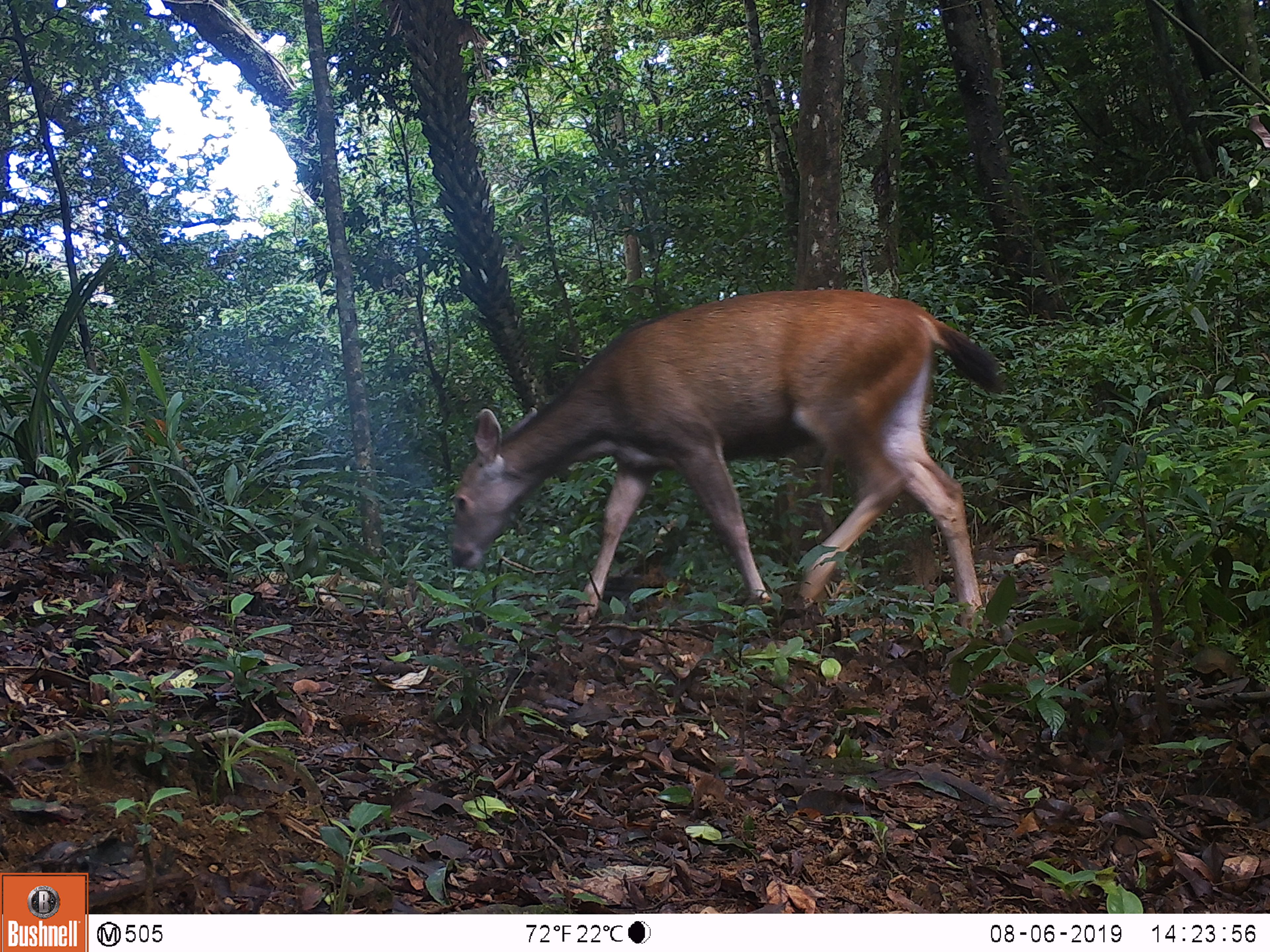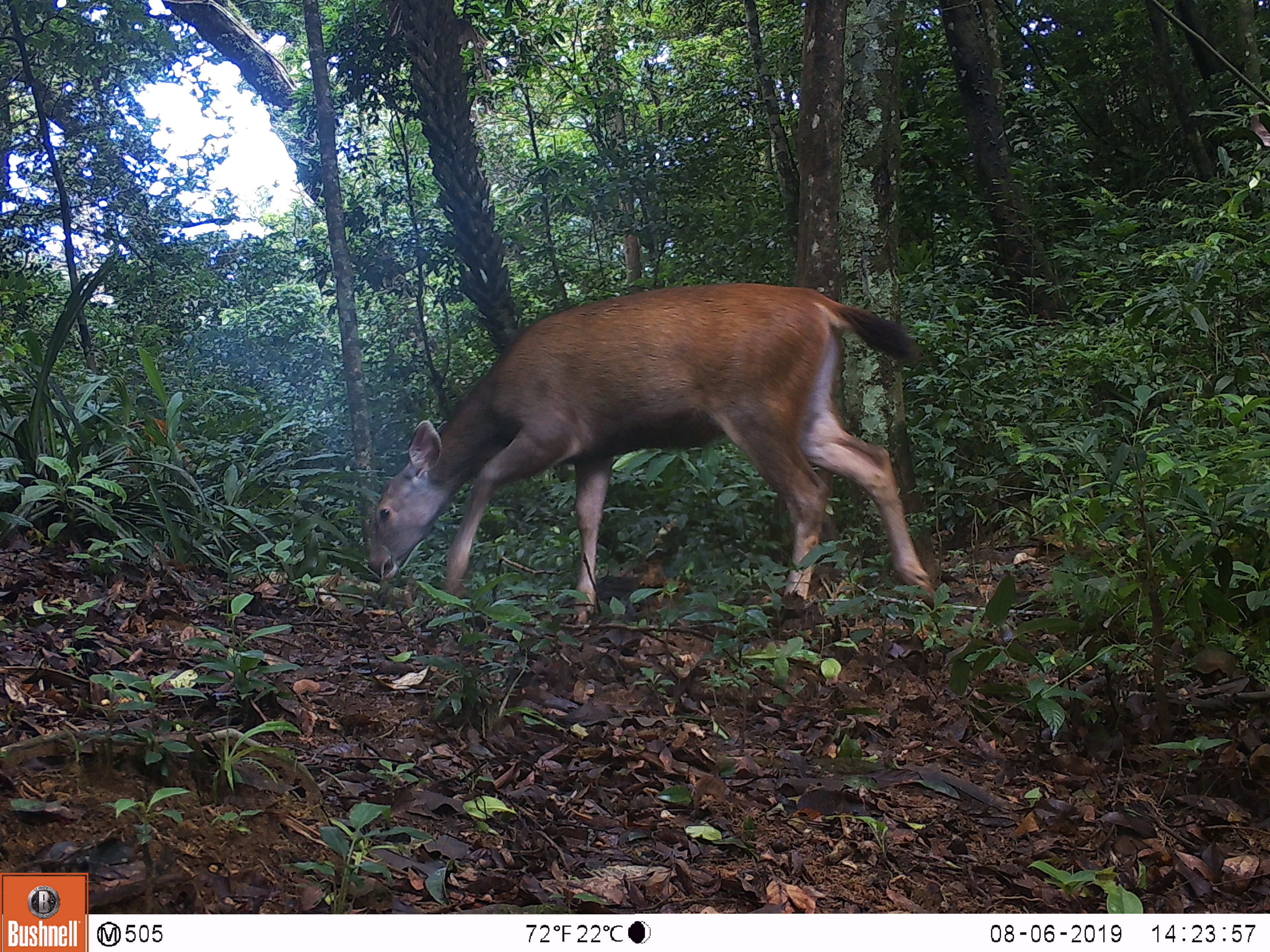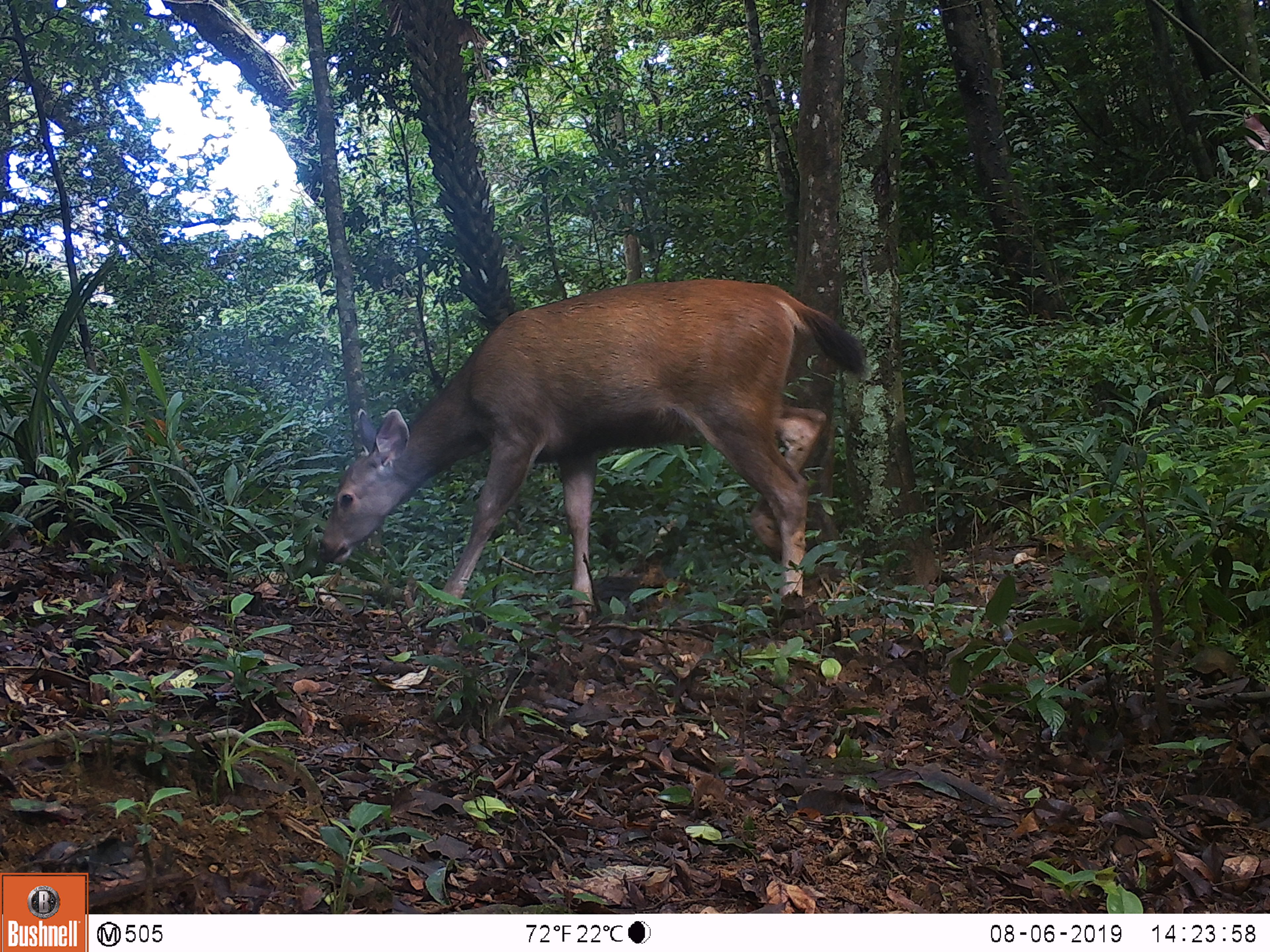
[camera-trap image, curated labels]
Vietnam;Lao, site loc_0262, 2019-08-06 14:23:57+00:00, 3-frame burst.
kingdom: Animalia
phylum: Chordata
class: Mammalia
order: Artiodactyla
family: Cervidae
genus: Rusa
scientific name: Rusa unicolor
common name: sambar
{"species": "sambar (Rusa unicolor)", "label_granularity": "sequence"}